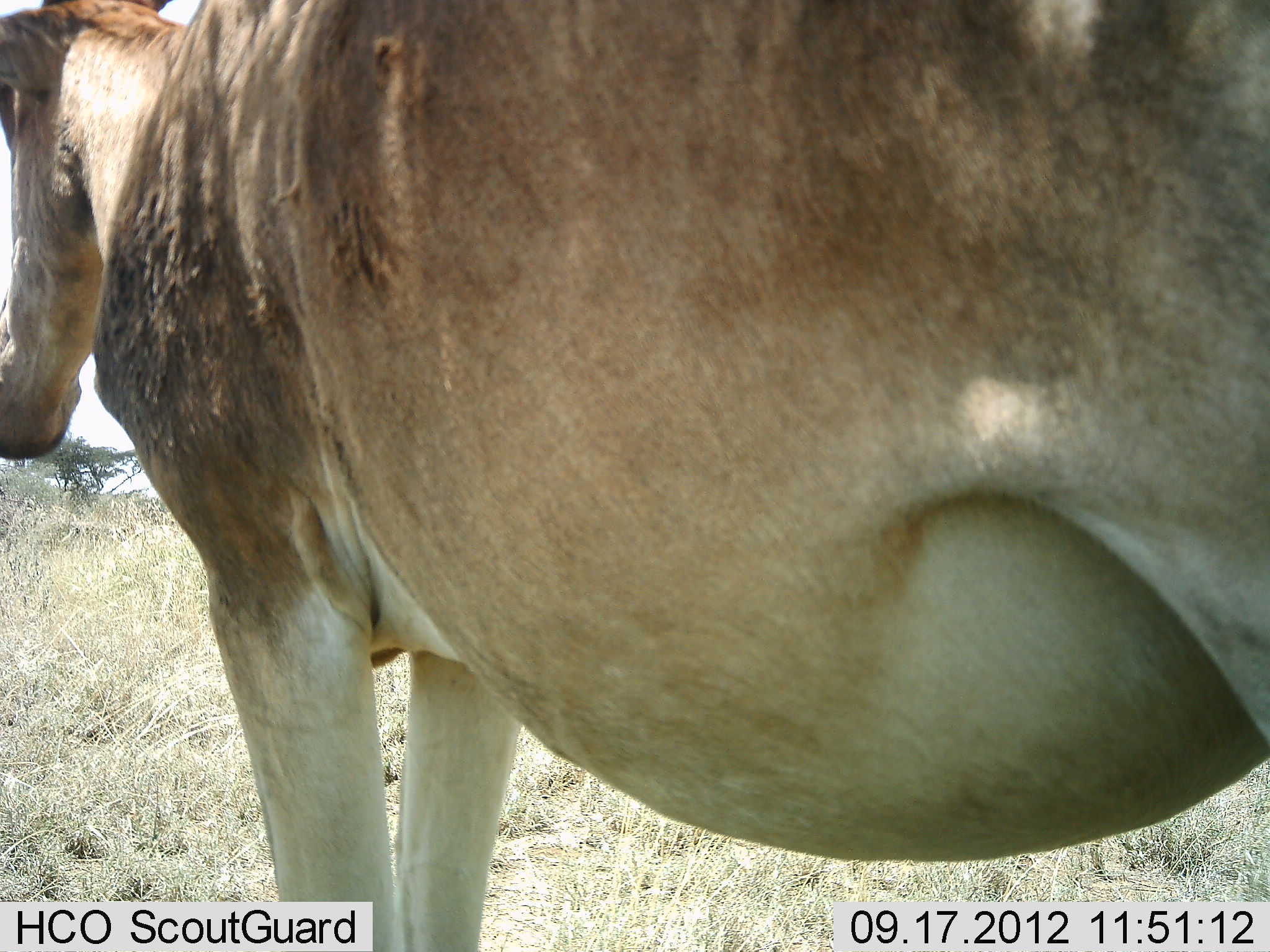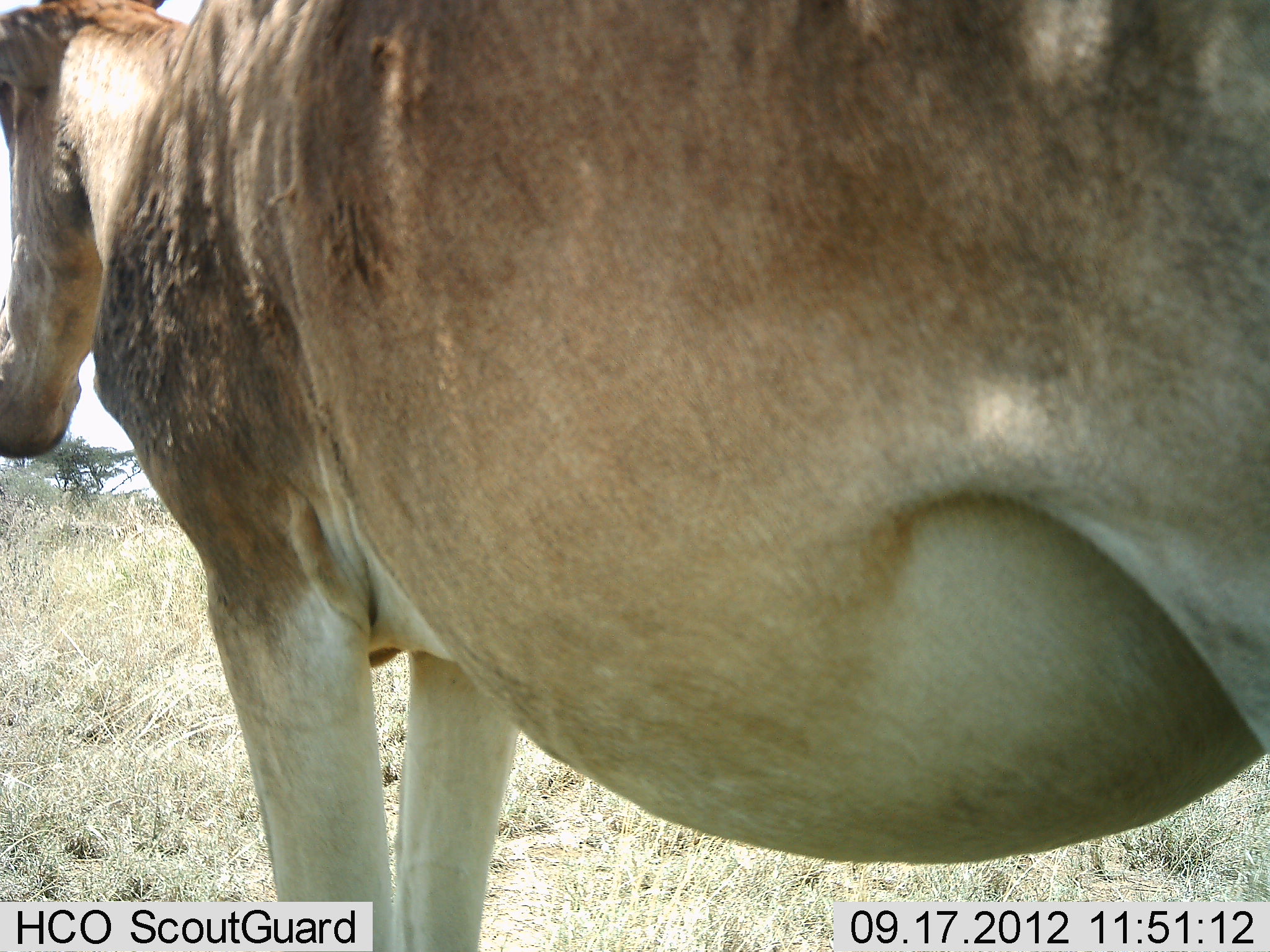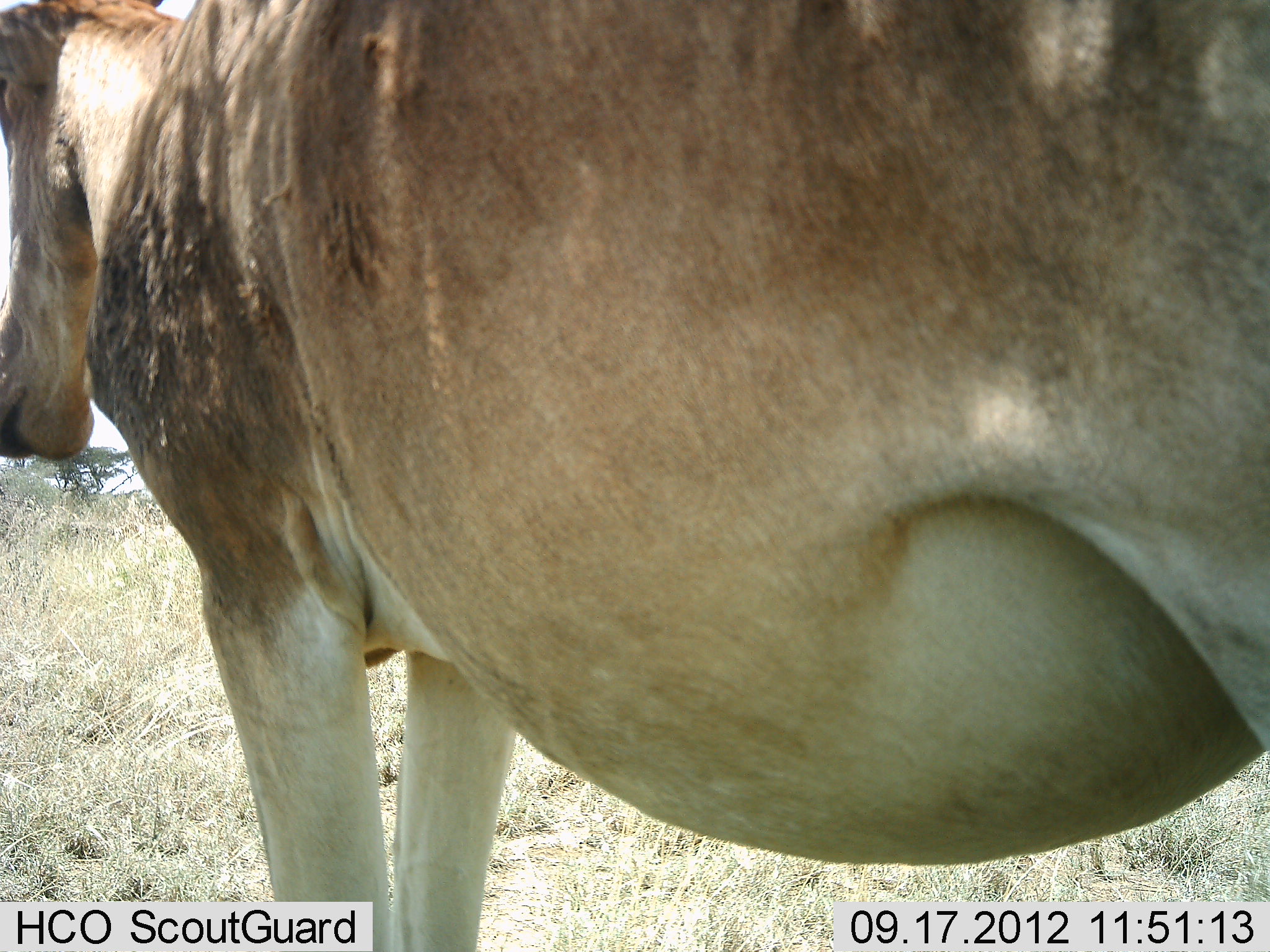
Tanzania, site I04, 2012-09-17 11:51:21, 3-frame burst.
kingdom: Animalia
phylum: Chordata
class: Mammalia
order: Artiodactyla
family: Bovidae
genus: Alcelaphus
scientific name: Alcelaphus buselaphus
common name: hartebeest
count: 1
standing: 100%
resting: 0%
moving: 0%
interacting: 0%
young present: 0%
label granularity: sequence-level